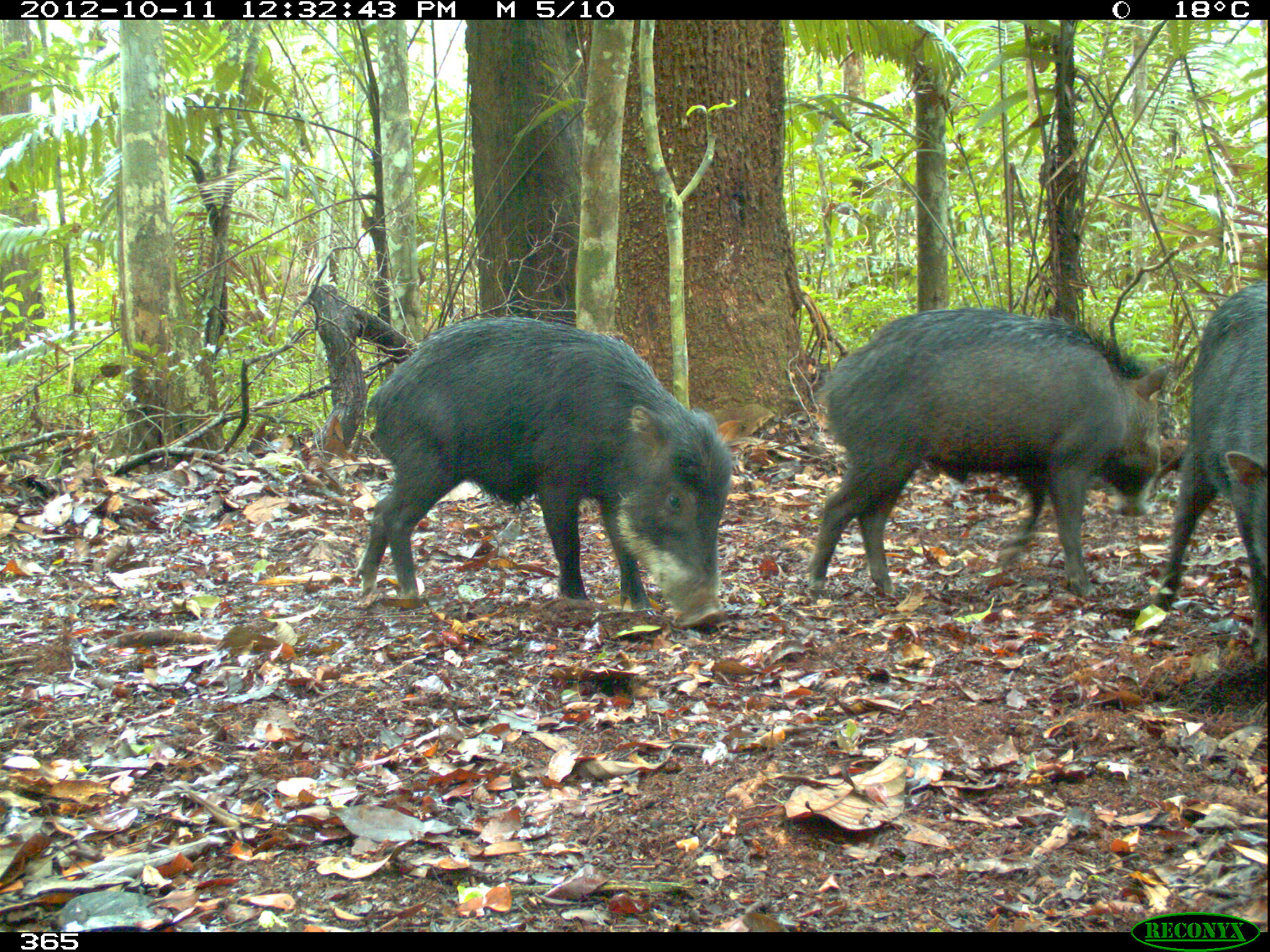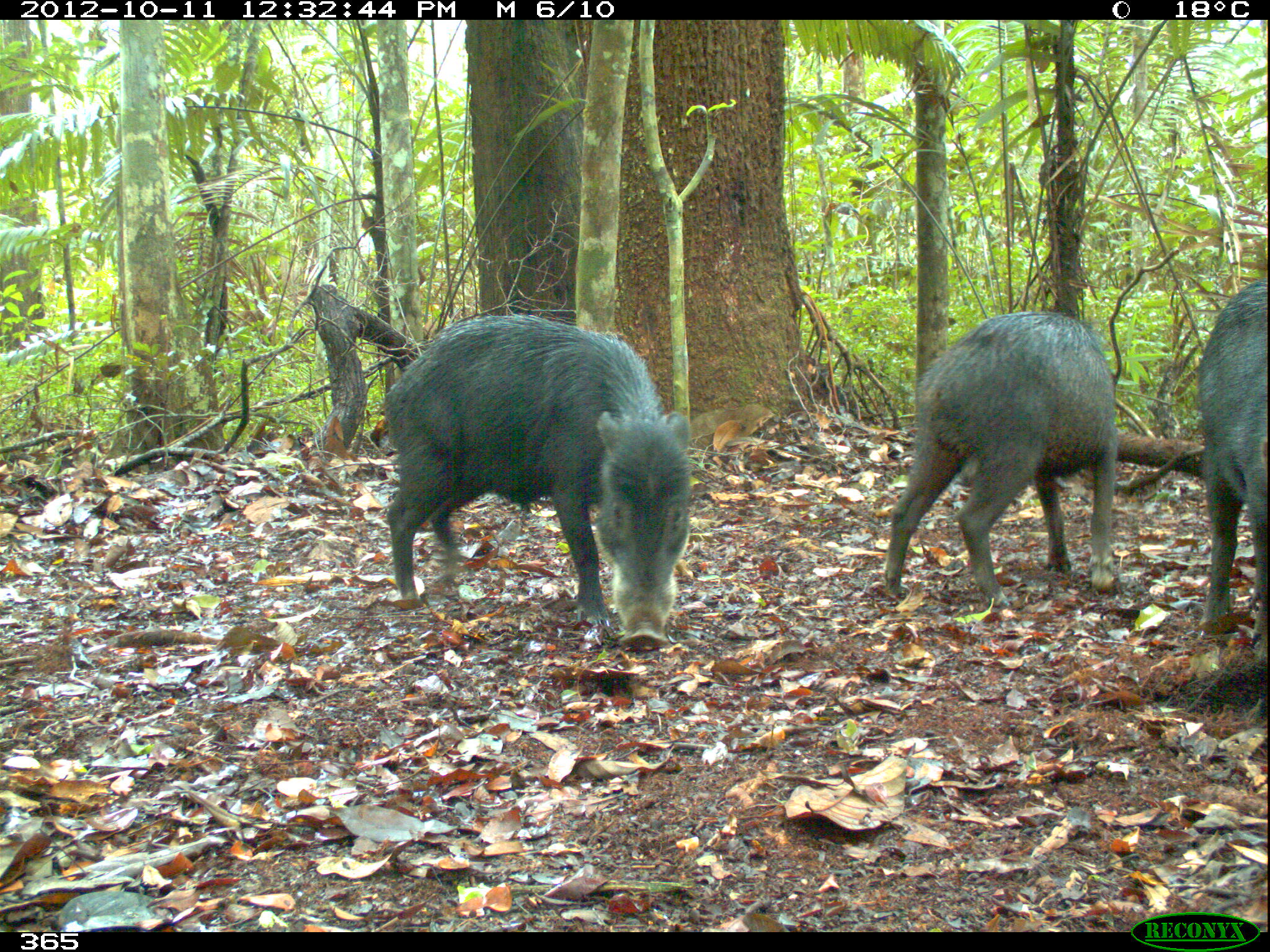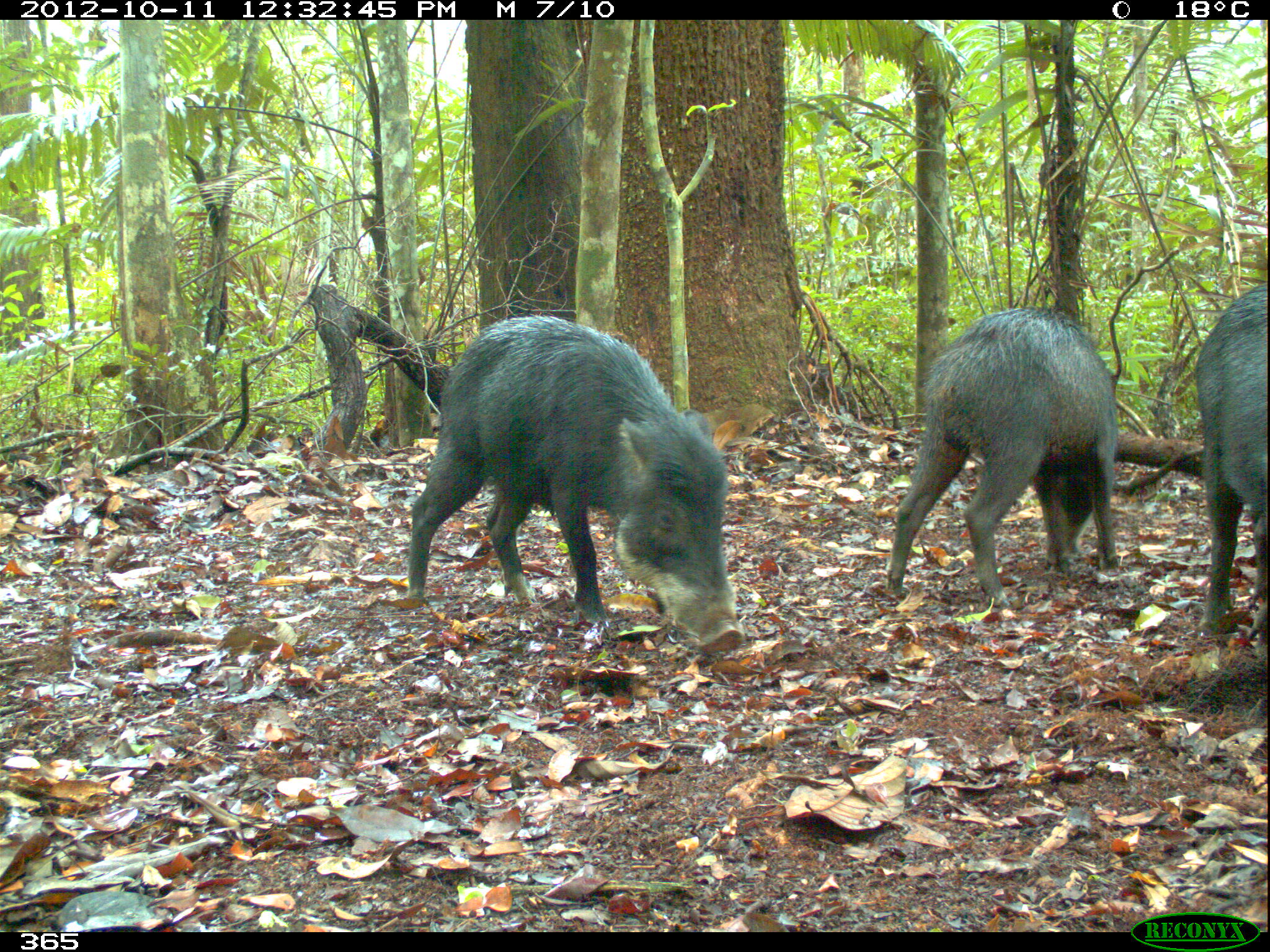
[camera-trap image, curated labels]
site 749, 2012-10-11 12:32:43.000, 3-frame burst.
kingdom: Animalia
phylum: Chordata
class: Mammalia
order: Artiodactyla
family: Tayassuidae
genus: Tayassu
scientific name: Tayassu pecari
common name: white-lipped peccary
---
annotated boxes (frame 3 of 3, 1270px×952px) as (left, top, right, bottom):
tayassu pecari: (406, 314, 745, 652); (882, 309, 1116, 608); (1195, 284, 1267, 635)